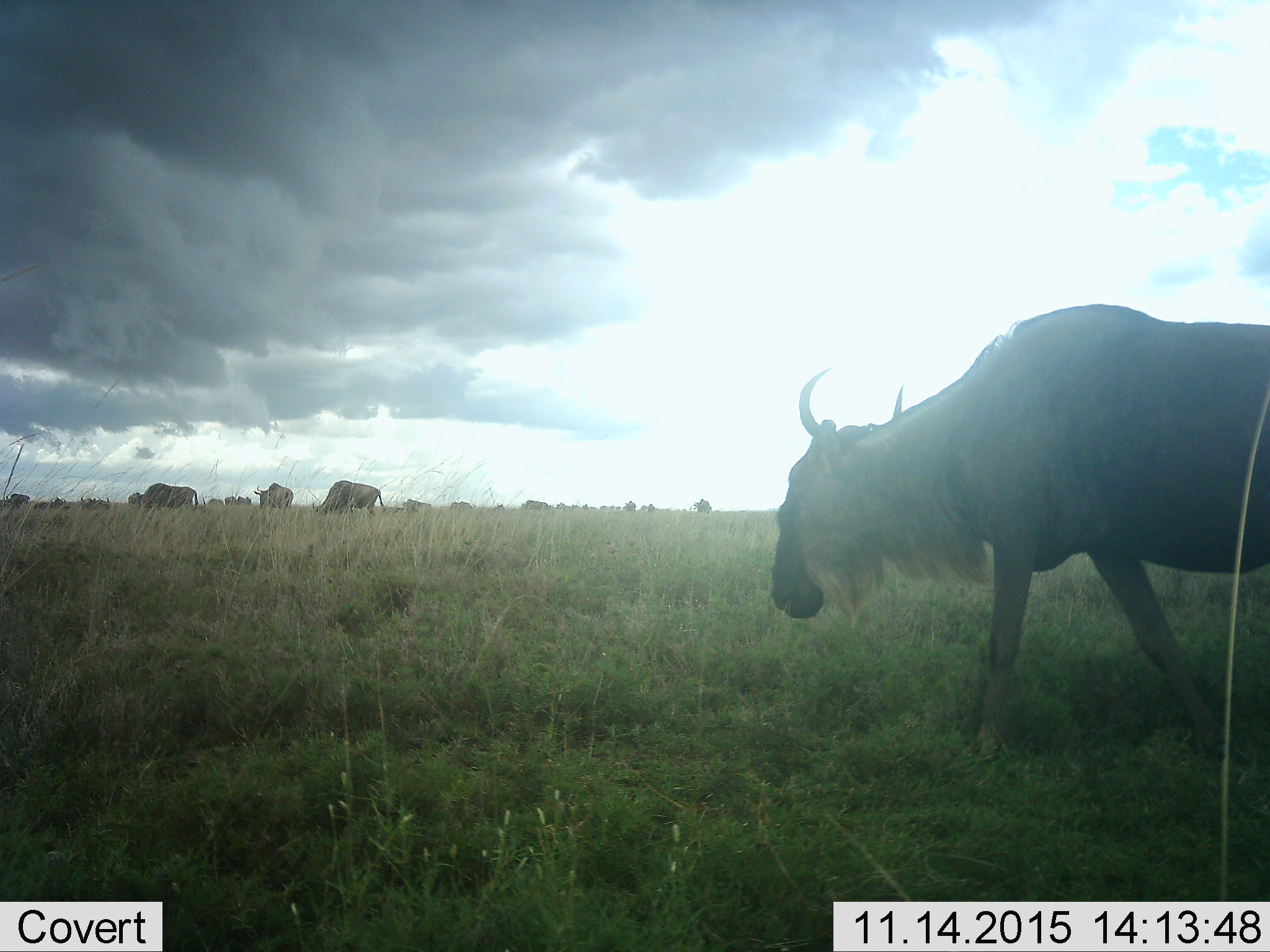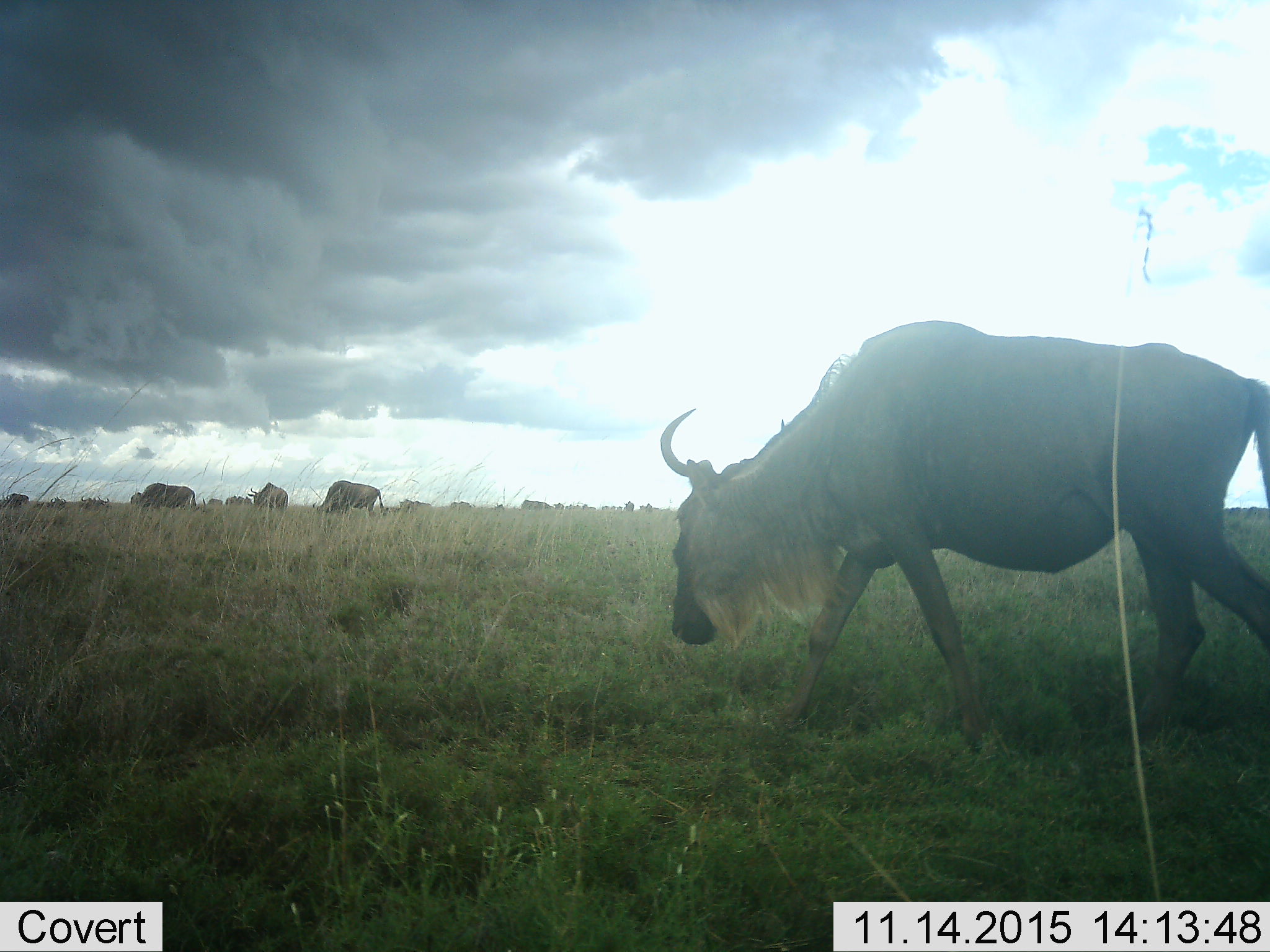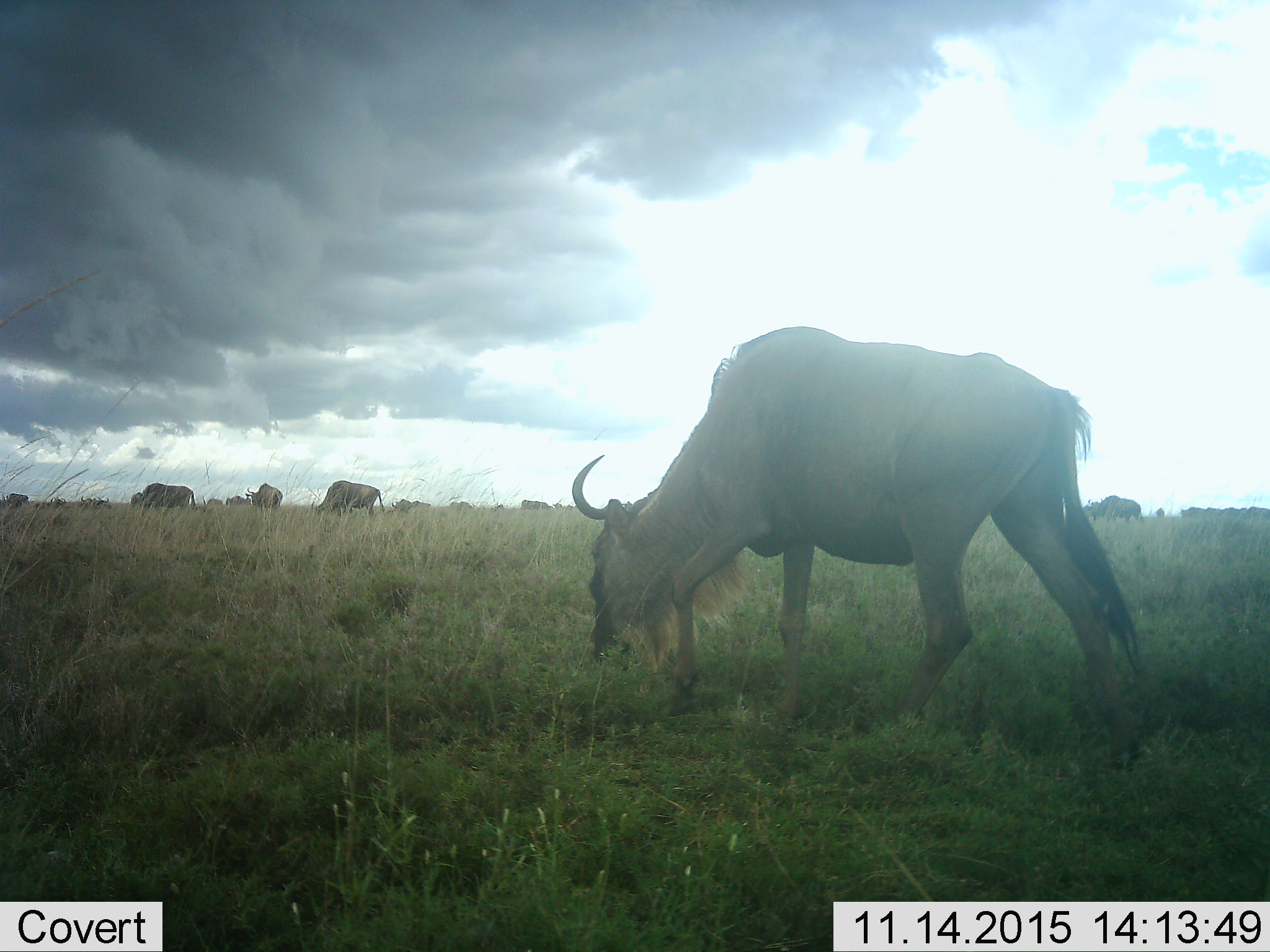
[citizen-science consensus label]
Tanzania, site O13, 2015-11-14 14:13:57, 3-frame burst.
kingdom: Animalia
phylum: Chordata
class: Mammalia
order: Artiodactyla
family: Bovidae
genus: Connochaetes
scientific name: Connochaetes taurinus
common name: blue wildebeest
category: wildebeest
Wildebeest (blue wildebeest) (Connochaetes taurinus), count 11-50. Behavior (volunteer vote fractions): standing 44%, resting 22%, moving 78%, interacting 0%. Young present (vote fraction): 0%. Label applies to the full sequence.